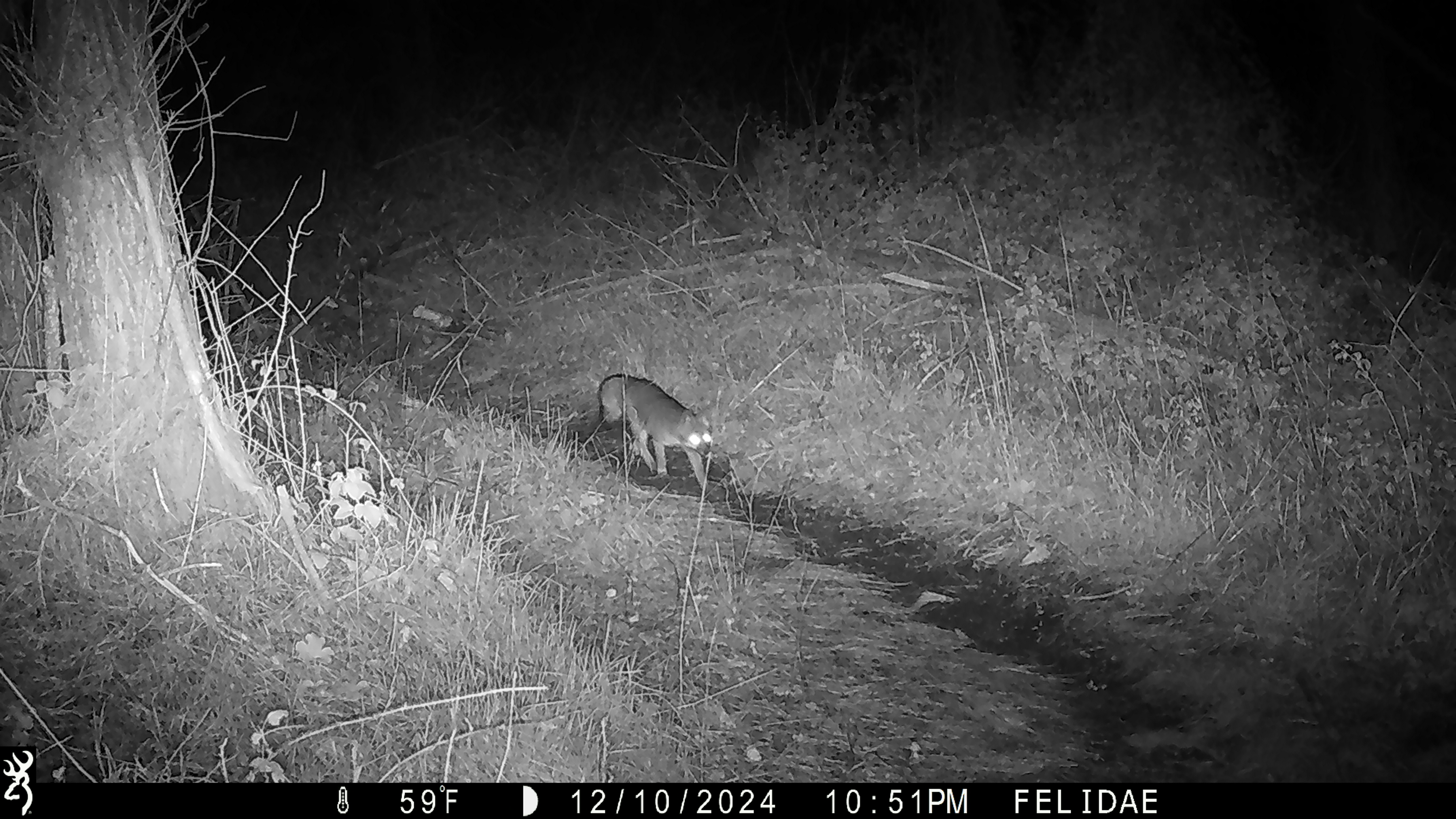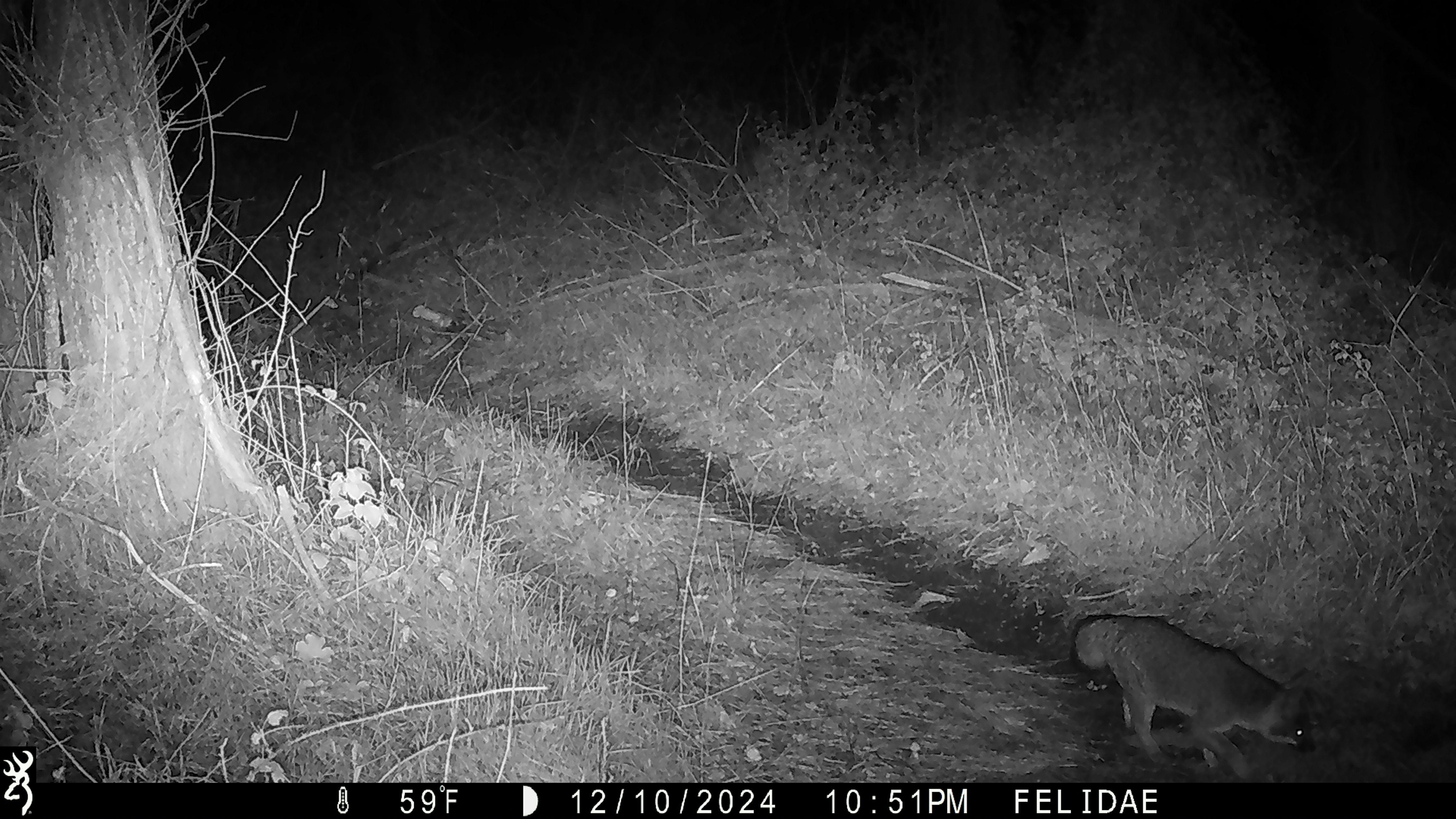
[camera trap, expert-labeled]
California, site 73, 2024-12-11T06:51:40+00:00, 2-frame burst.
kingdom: Animalia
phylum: Chordata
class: Mammalia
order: Carnivora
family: Canidae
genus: Urocyon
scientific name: Urocyon cinereoargenteus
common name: gray fox